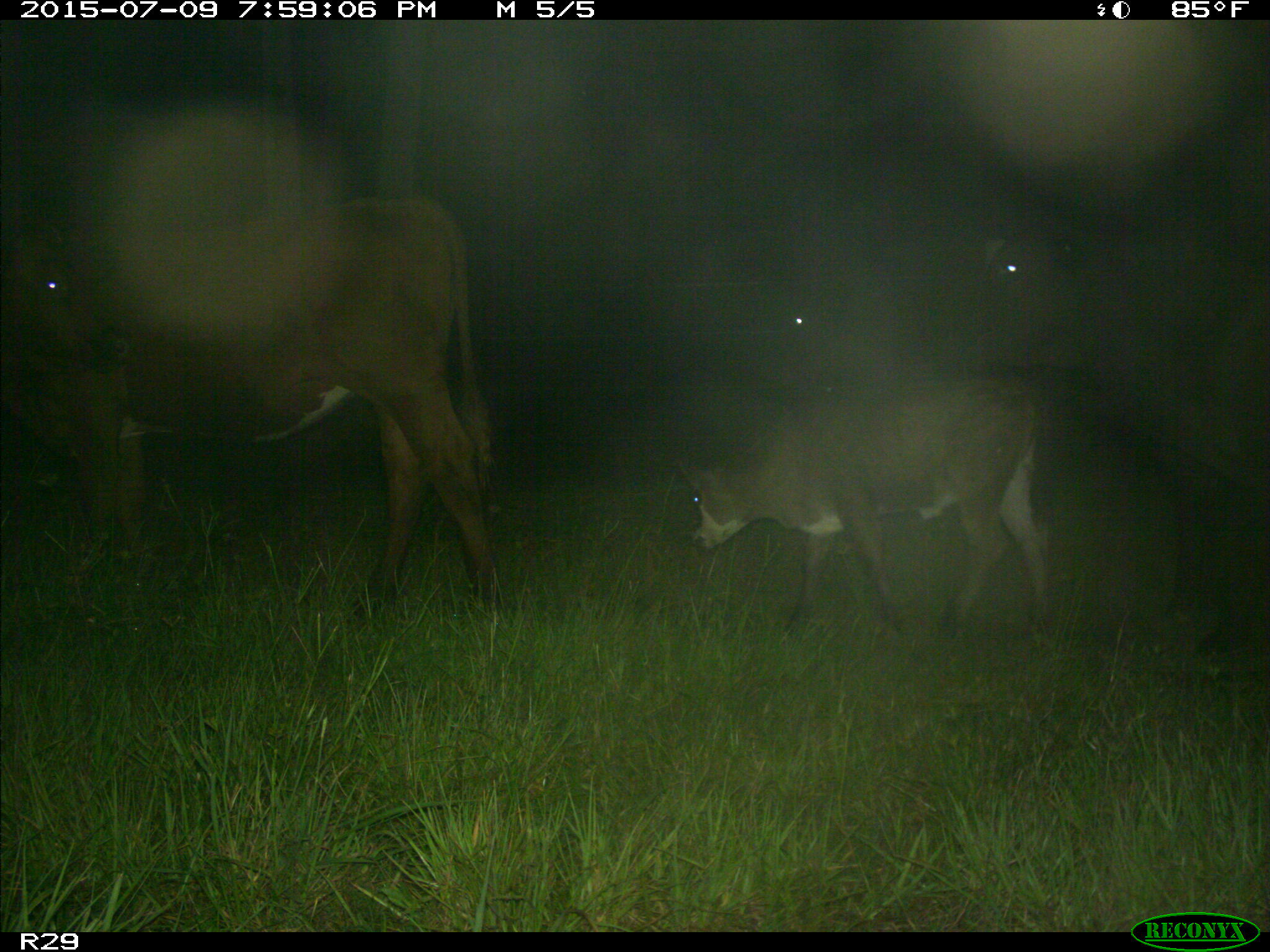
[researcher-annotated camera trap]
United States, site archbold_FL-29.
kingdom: Animalia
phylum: Chordata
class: Mammalia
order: Artiodactyla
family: Bovidae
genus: Bos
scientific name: Bos taurus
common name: domestic cow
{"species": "Bos taurus (domestic cow)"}